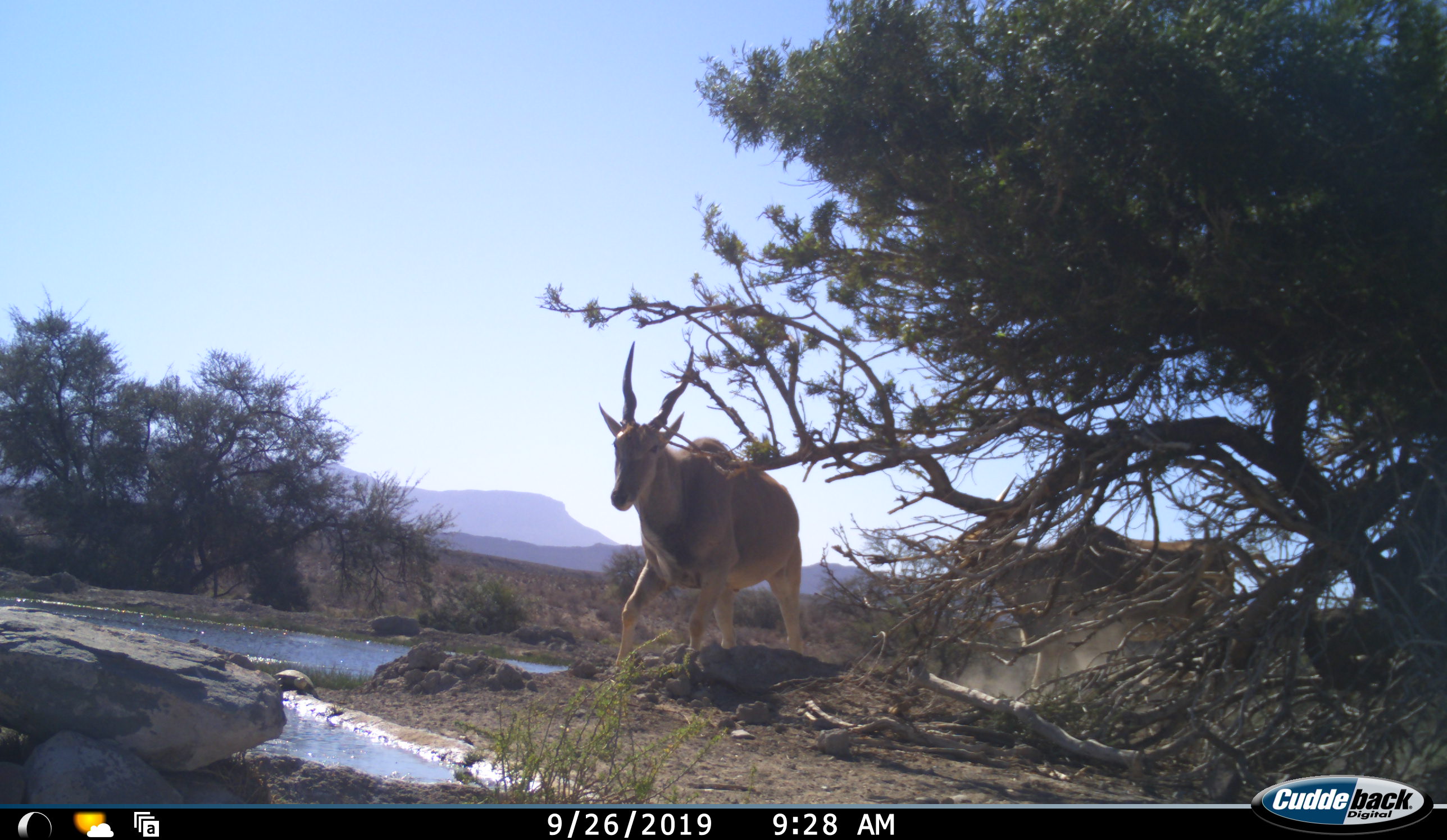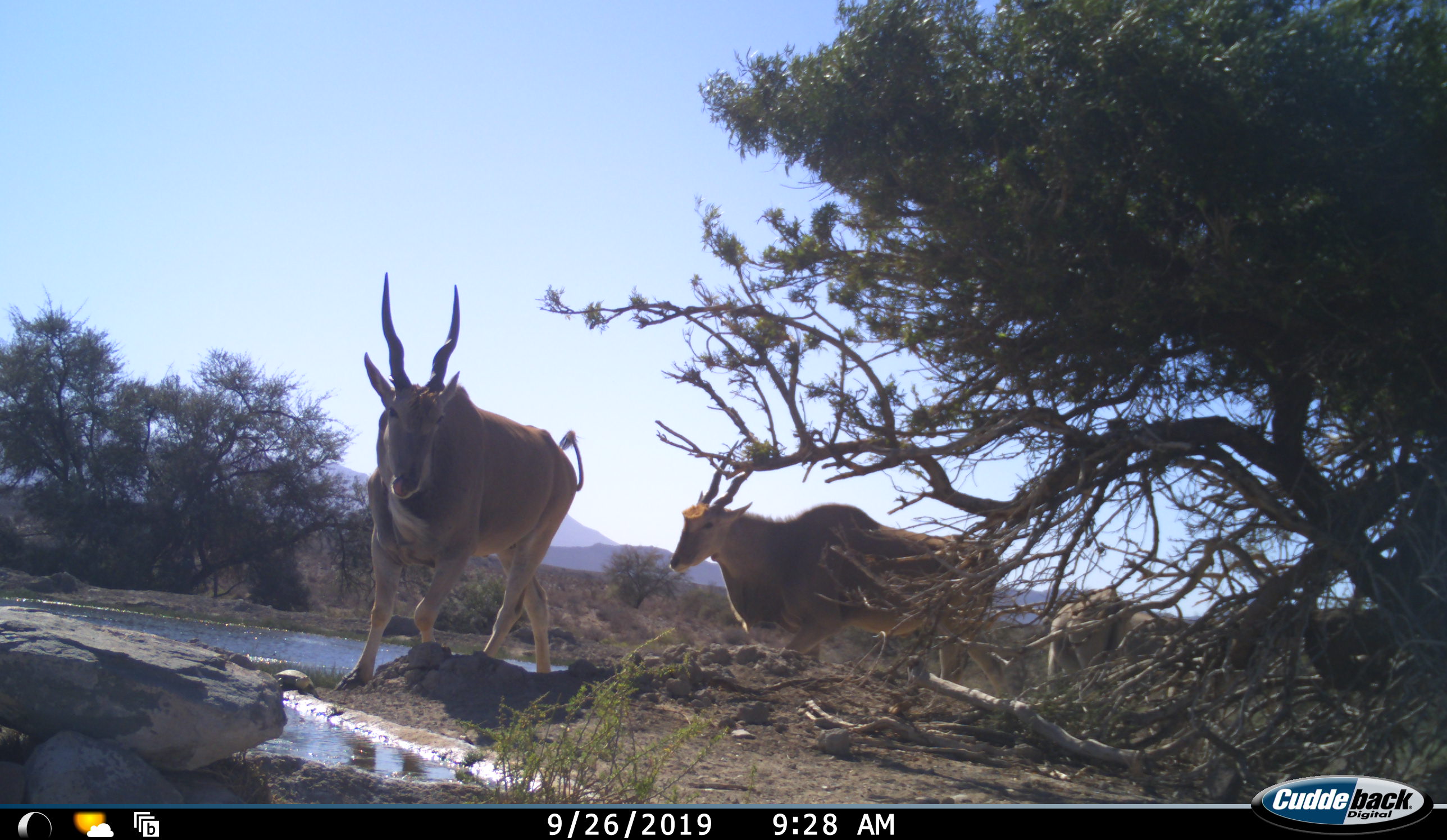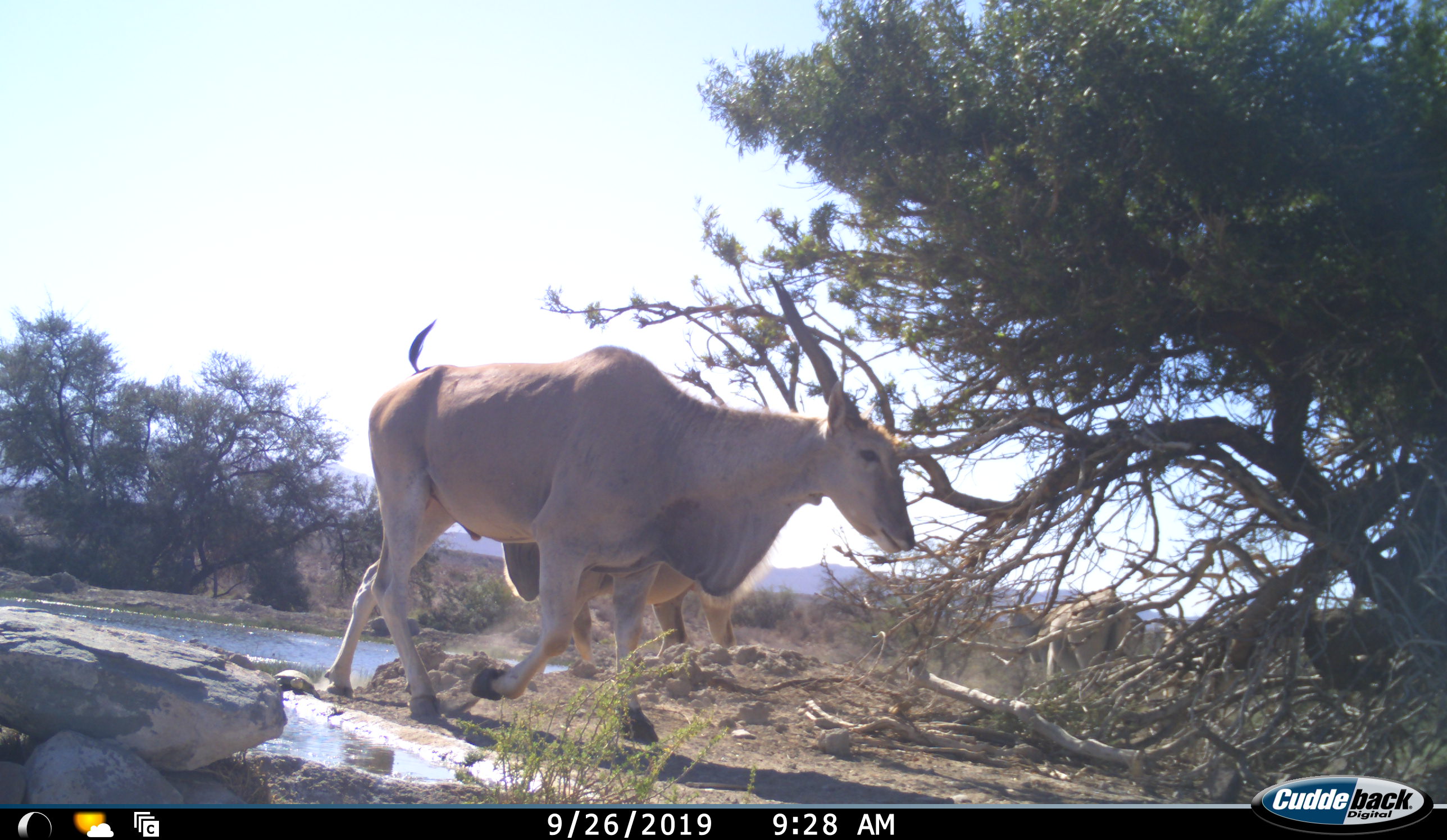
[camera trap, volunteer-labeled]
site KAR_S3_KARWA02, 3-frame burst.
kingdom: Animalia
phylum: Chordata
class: Mammalia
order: Artiodactyla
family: Bovidae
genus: Tragelaphus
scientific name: Tragelaphus oryx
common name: eland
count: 2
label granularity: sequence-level